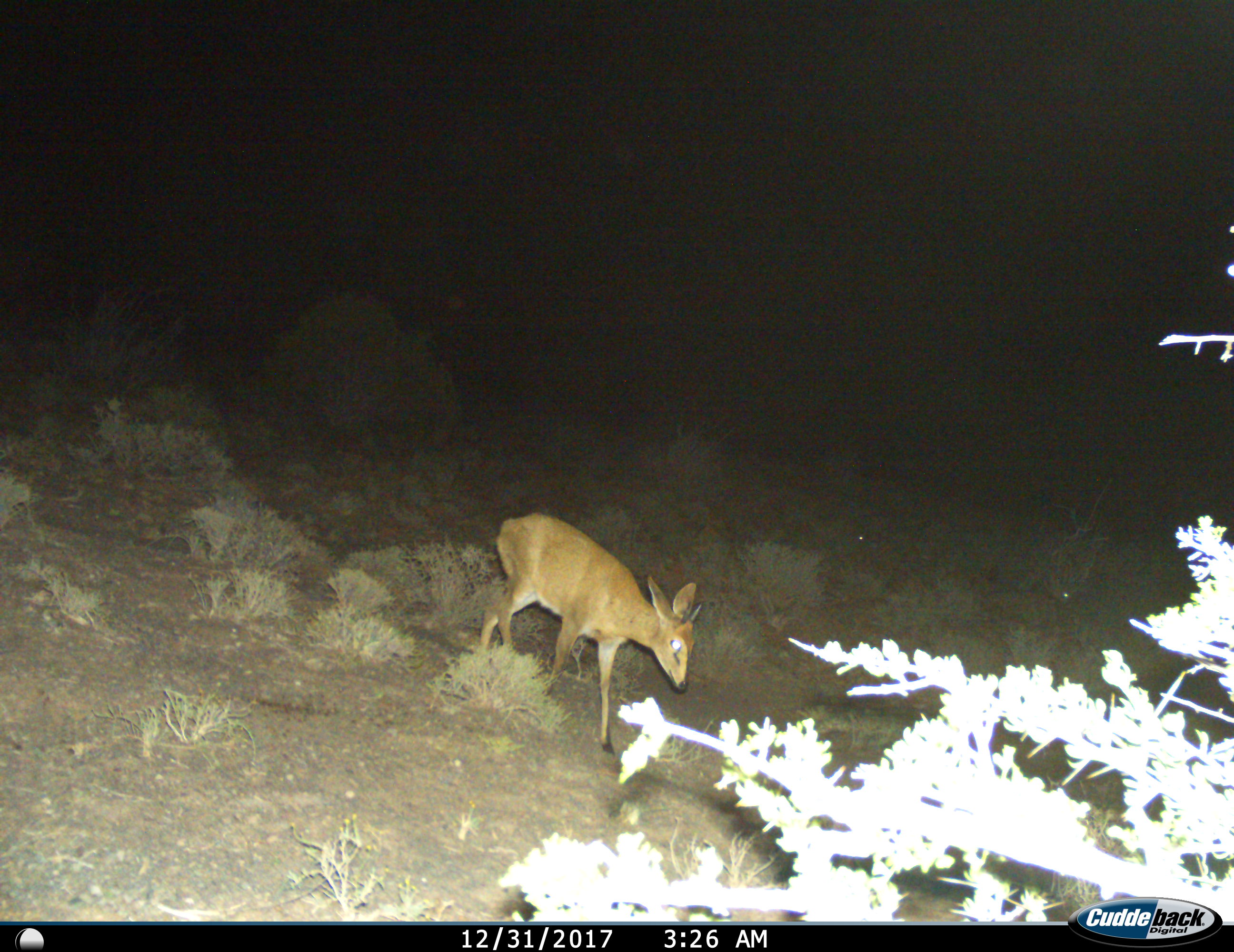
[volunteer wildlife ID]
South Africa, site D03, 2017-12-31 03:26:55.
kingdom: Animalia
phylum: Chordata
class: Mammalia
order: Artiodactyla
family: Bovidae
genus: Cephalophus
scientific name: Cephalophus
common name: duiker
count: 1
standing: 0%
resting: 0%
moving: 100%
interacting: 0%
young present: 0%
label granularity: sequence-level